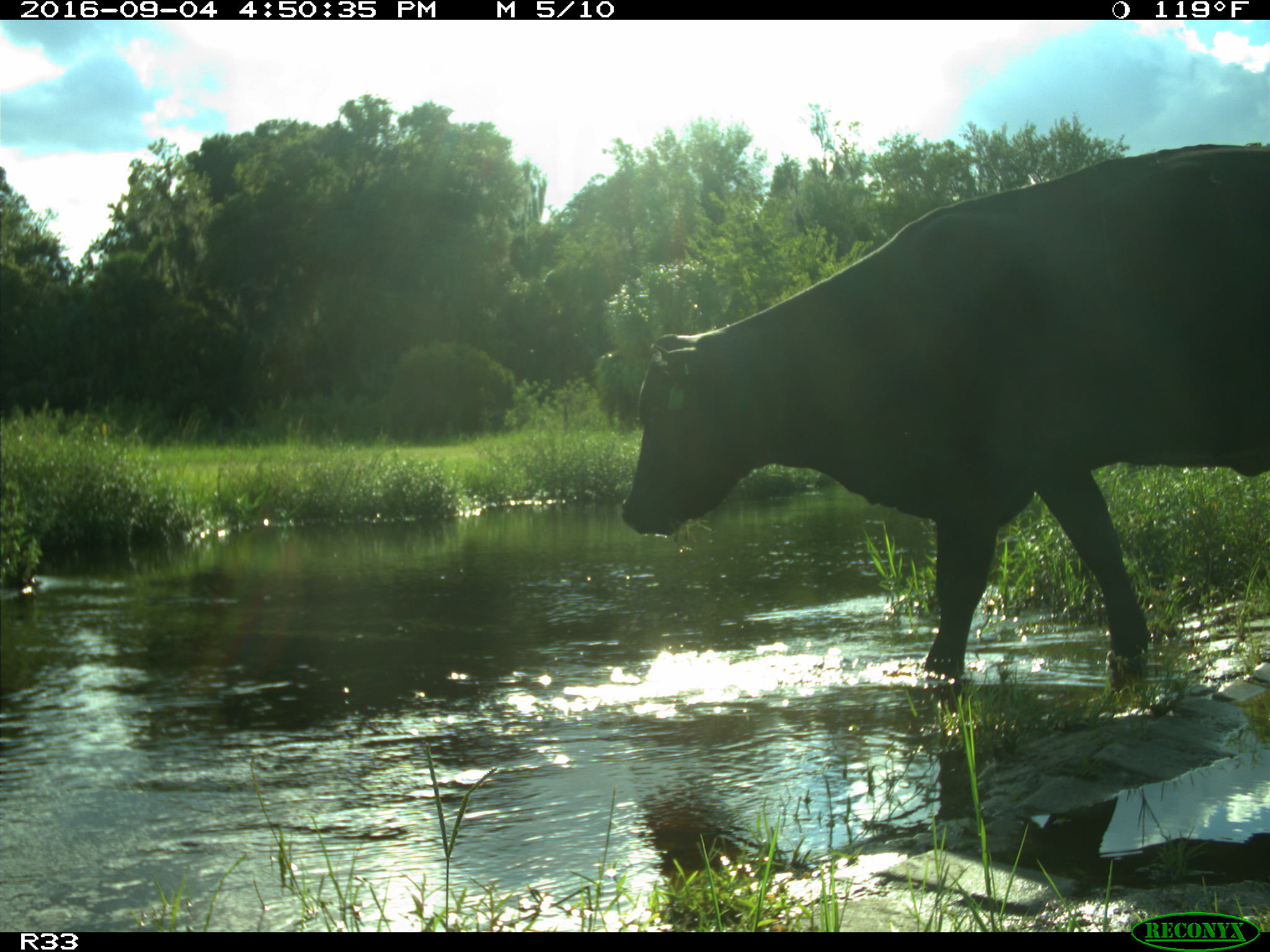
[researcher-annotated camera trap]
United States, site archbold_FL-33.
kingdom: Animalia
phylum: Chordata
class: Mammalia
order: Artiodactyla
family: Bovidae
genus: Bos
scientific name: Bos taurus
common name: domestic cow